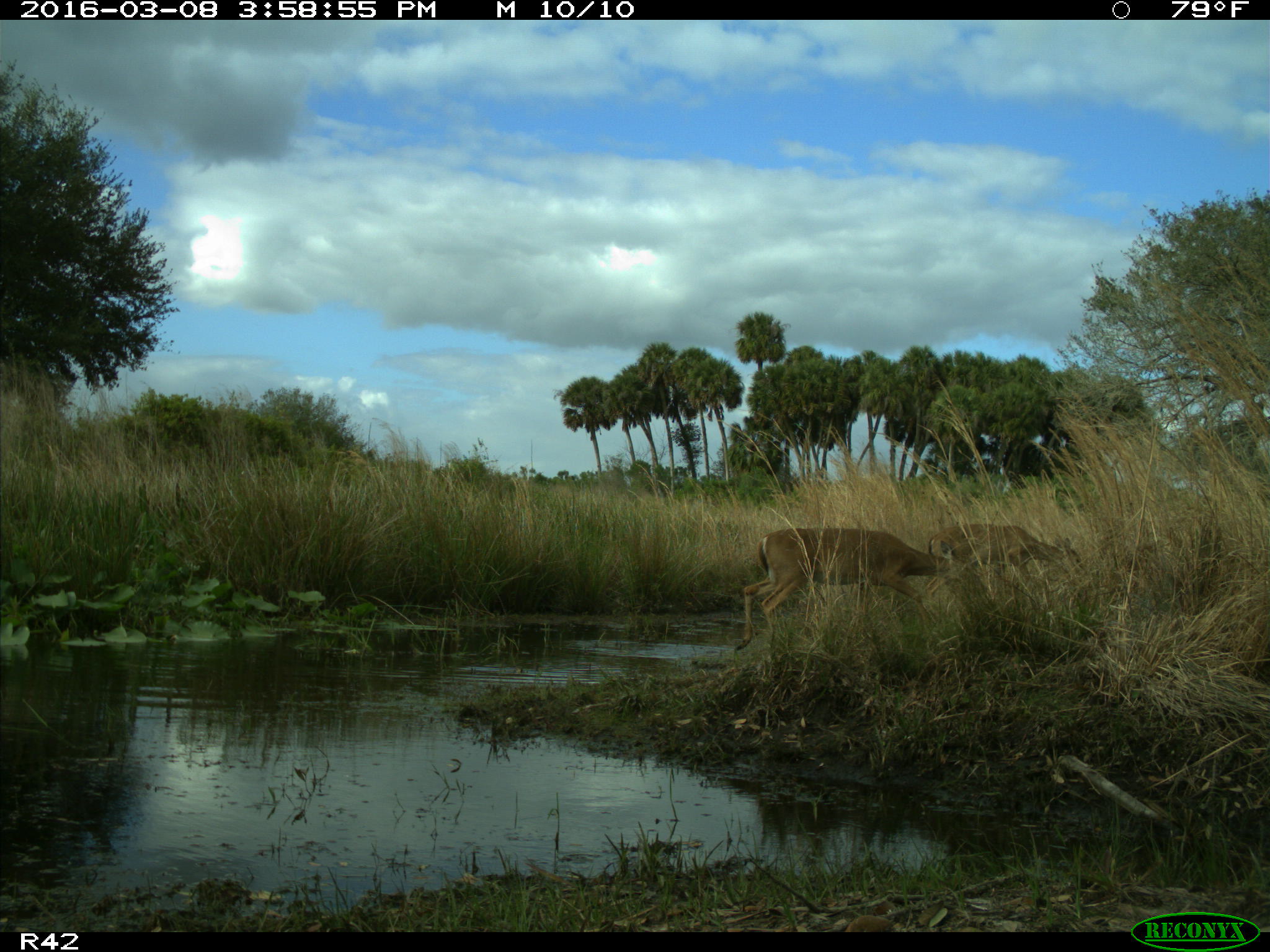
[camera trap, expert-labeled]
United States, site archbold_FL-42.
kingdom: Animalia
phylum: Chordata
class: Mammalia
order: Artiodactyla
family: Cervidae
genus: Odocoileus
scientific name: Odocoileus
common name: deer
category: unidentified deer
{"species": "unidentified deer (deer) (Odocoileus)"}